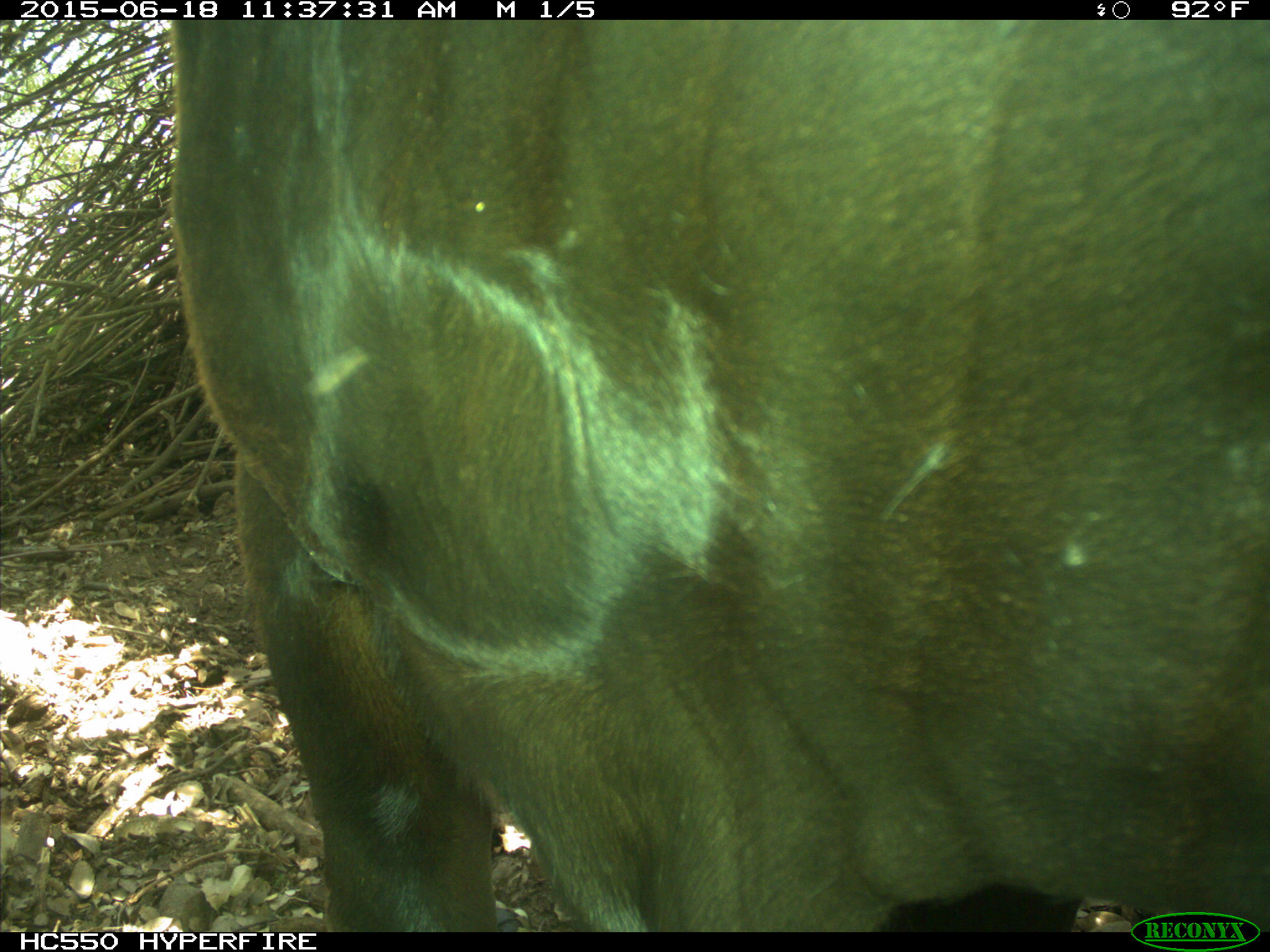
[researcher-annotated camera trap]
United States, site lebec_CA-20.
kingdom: Animalia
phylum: Chordata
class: Mammalia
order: Artiodactyla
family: Bovidae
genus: Bos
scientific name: Bos taurus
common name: domestic cow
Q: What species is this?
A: Bos taurus (domestic cow).